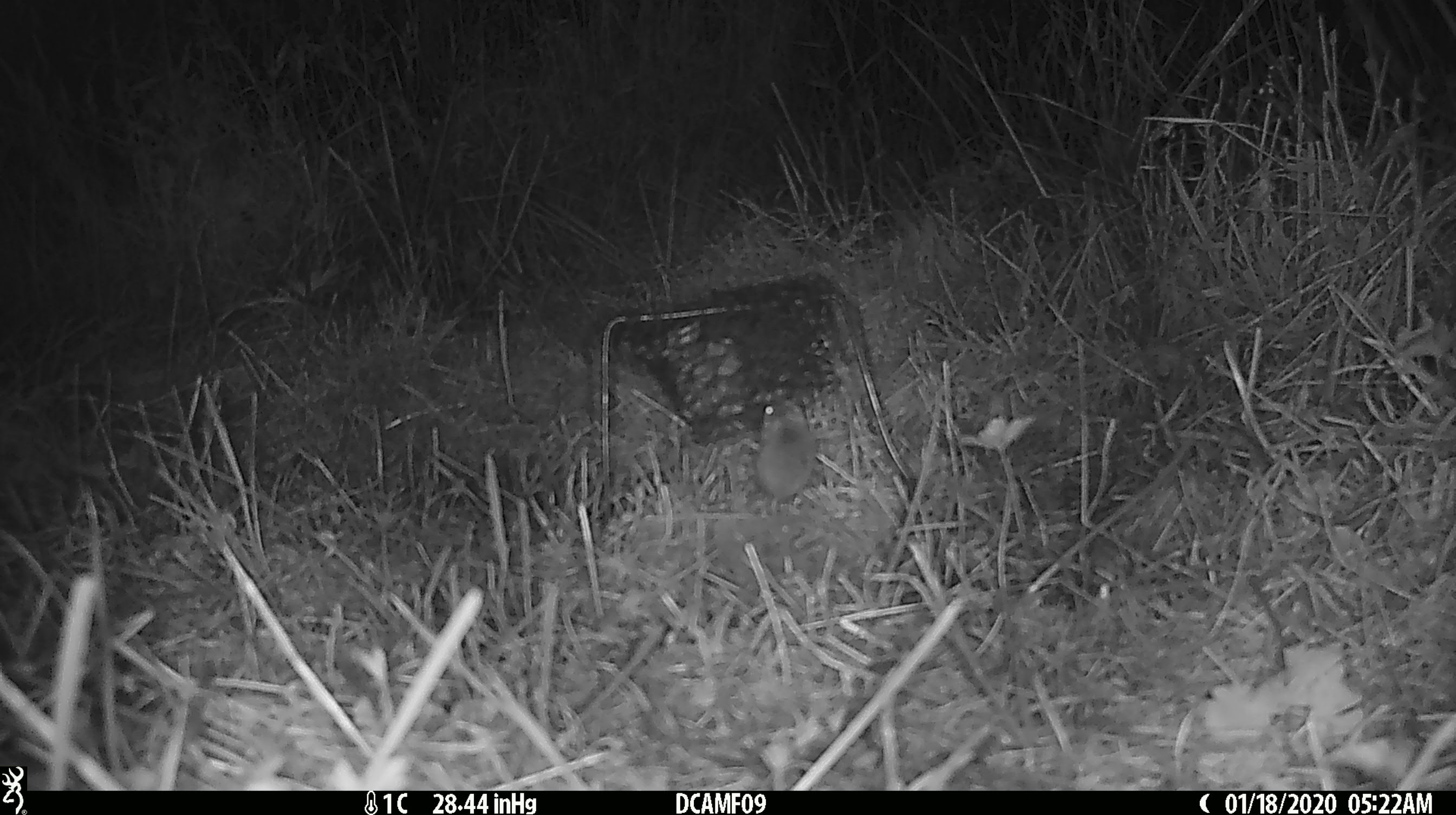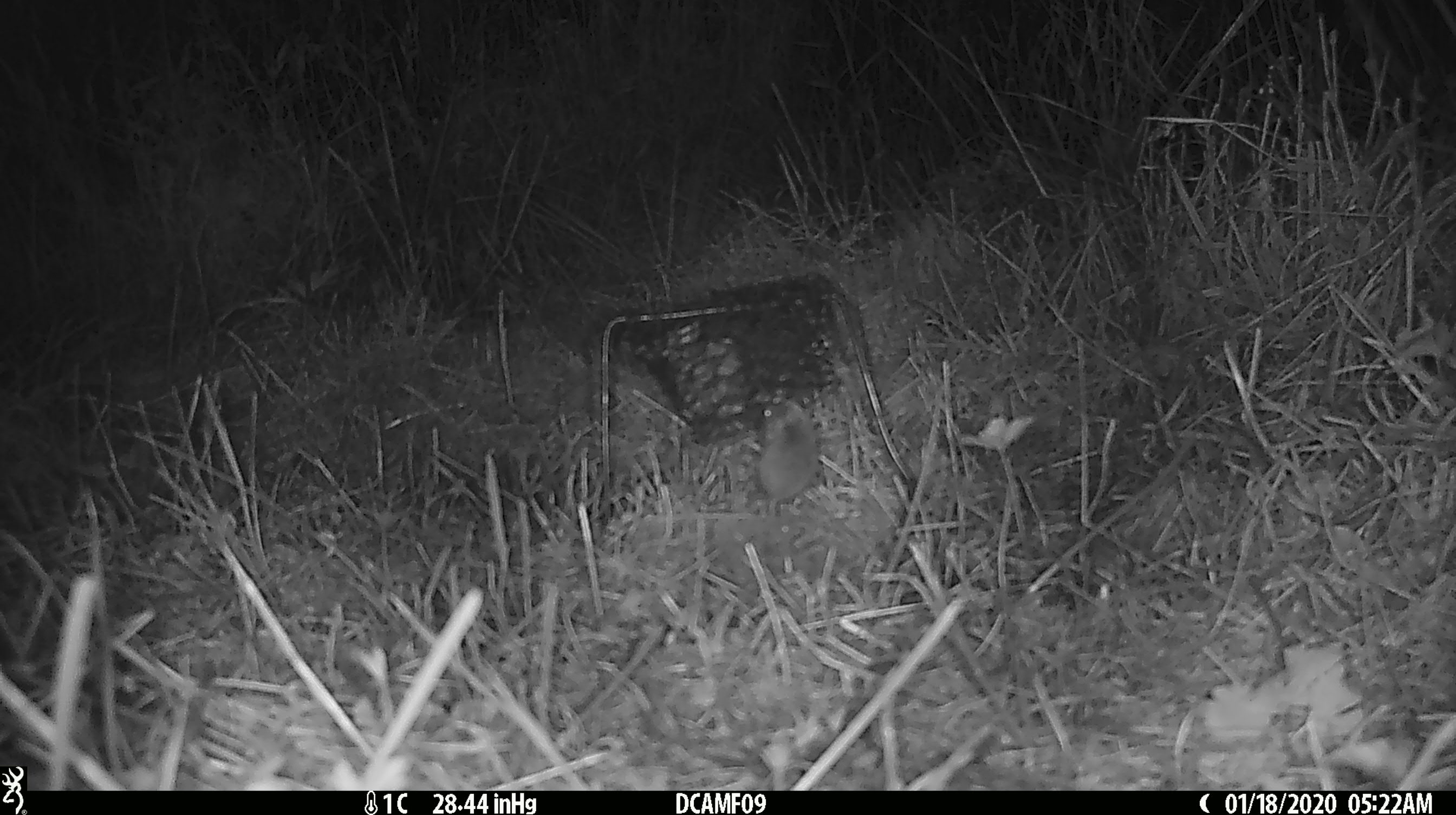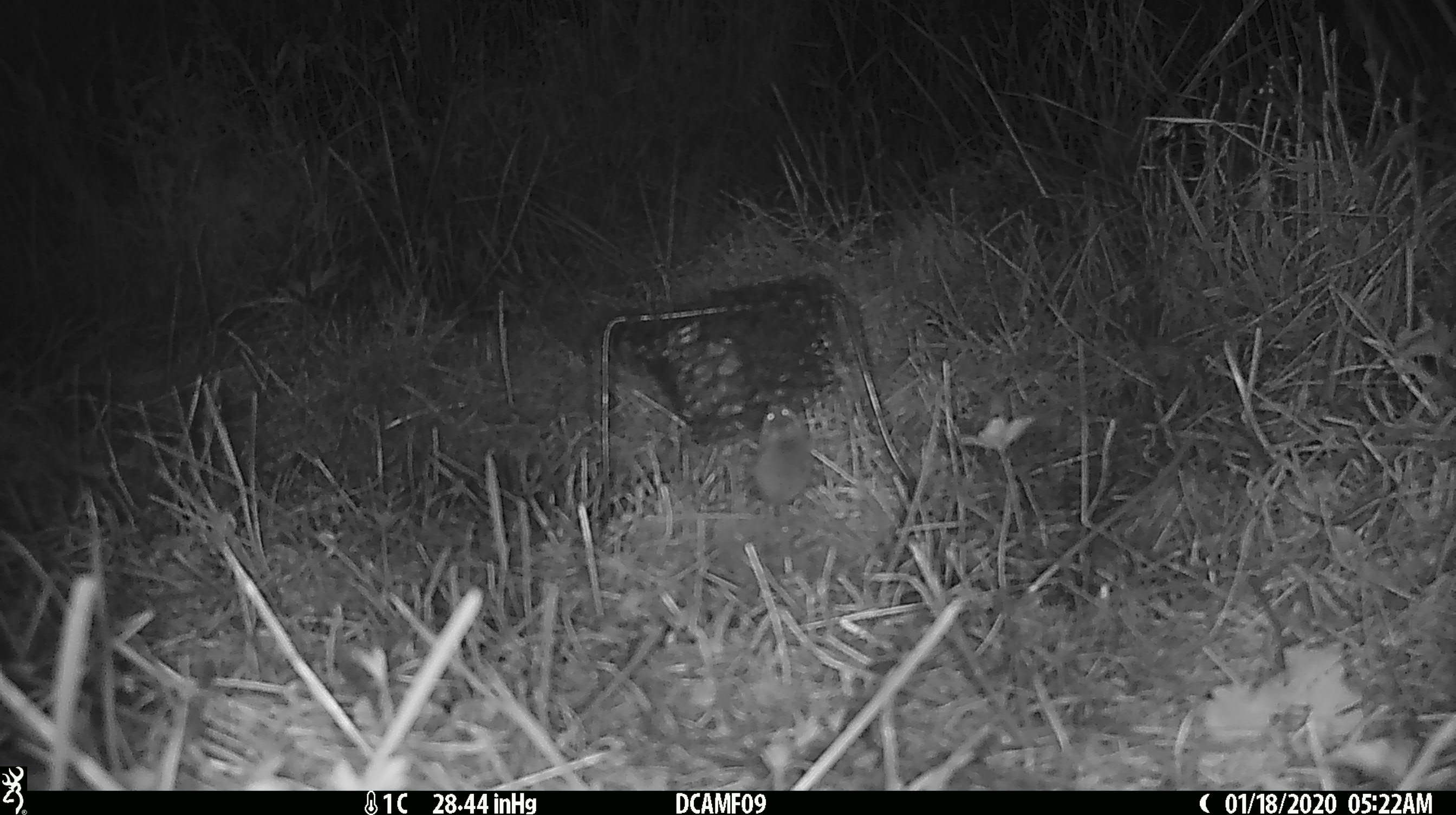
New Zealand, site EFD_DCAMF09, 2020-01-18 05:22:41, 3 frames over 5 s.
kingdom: Animalia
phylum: Chordata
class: Mammalia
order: Rodentia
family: Muridae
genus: Mus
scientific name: Mus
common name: mouse